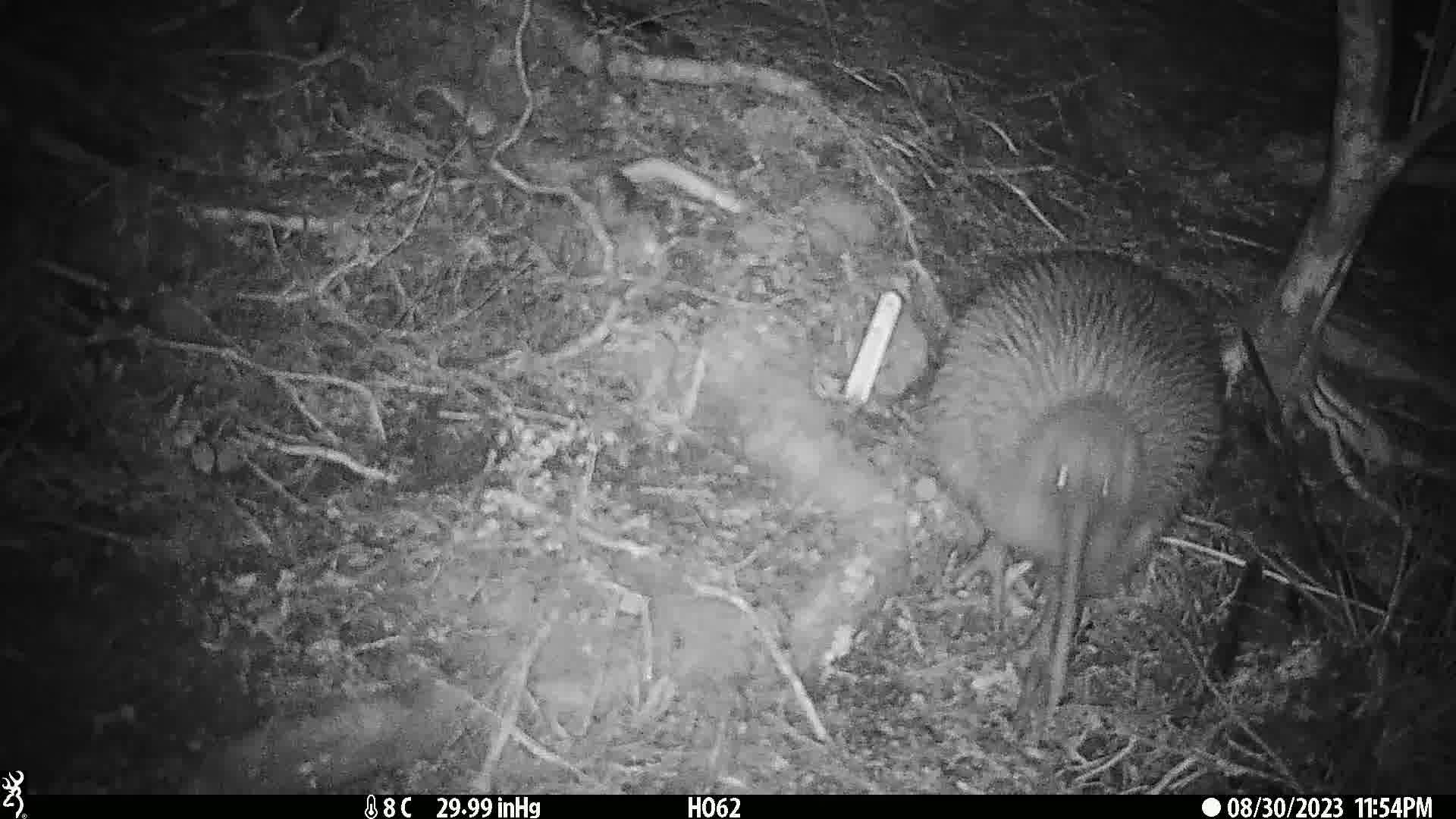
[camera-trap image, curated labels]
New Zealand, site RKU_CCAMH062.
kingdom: Animalia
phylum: Chordata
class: Aves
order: Apterygiformes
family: Apterygidae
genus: Apteryx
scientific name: Apteryx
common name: kiwi